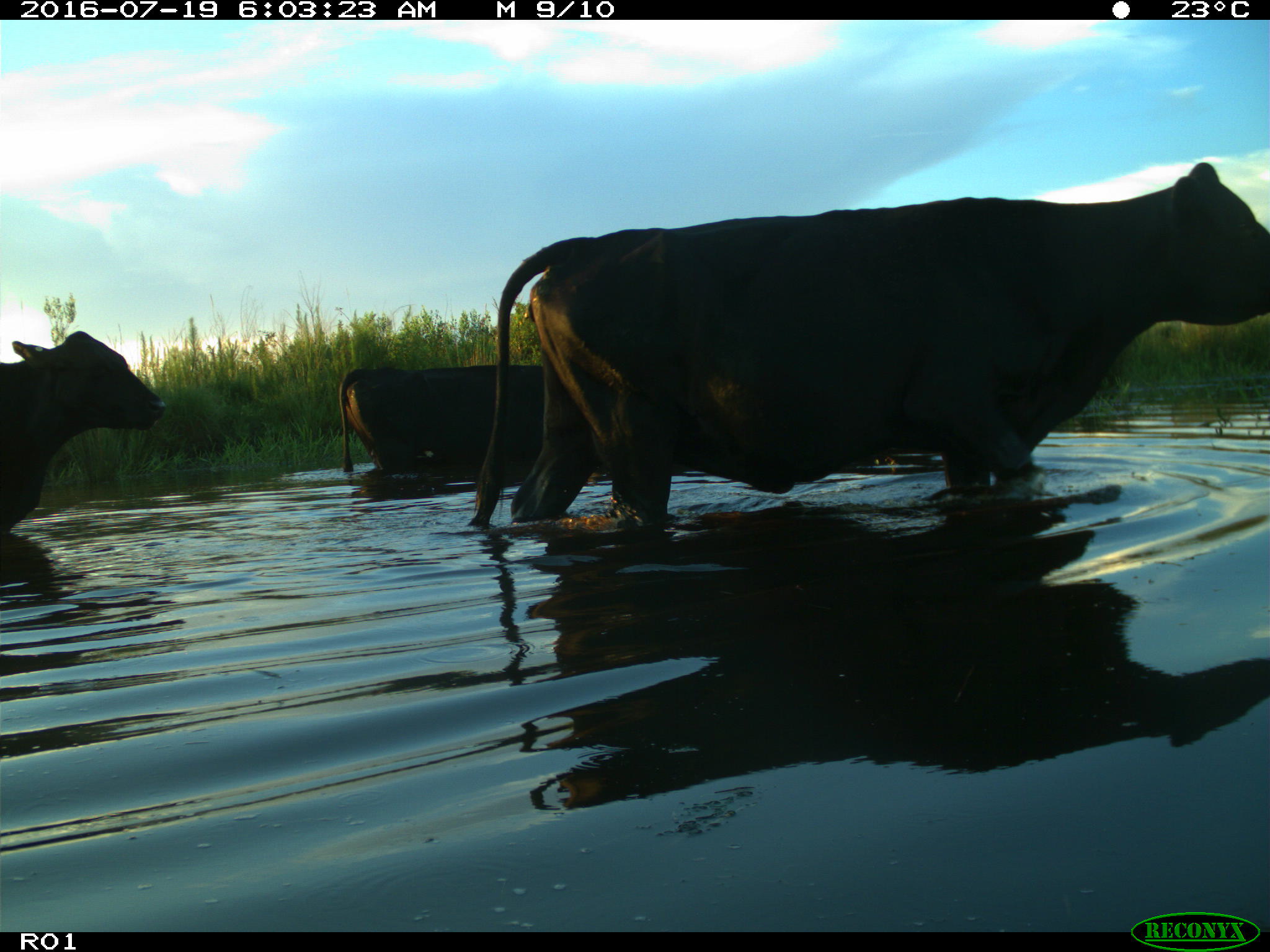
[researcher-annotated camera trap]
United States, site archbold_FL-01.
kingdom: Animalia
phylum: Chordata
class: Mammalia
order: Artiodactyla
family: Bovidae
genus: Bos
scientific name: Bos taurus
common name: domestic cow